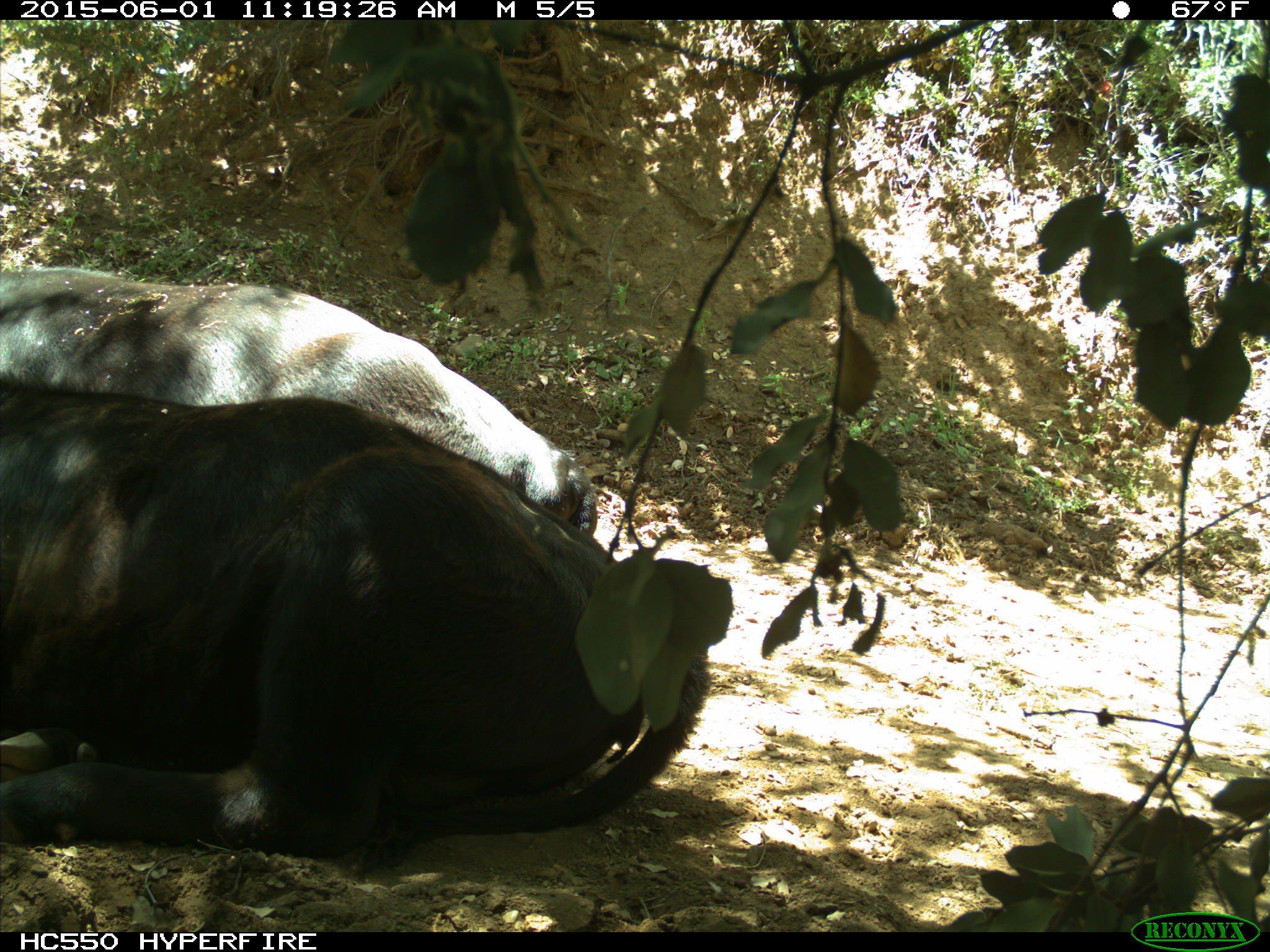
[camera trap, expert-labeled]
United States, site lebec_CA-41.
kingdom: Animalia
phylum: Chordata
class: Mammalia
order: Artiodactyla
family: Bovidae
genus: Bos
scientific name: Bos taurus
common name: domestic cow